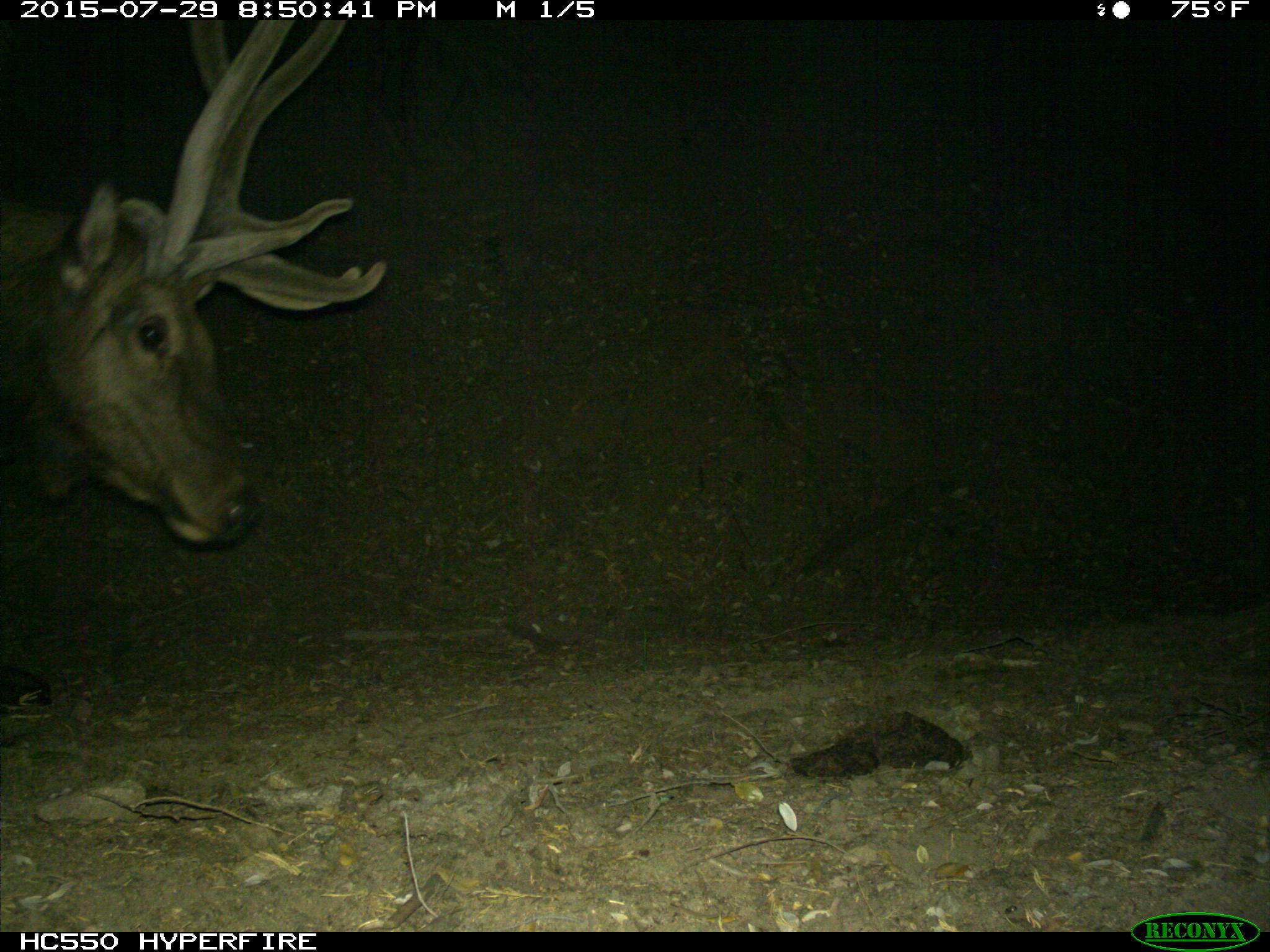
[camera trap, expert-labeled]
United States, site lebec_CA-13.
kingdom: Animalia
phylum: Chordata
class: Mammalia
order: Artiodactyla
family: Cervidae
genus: Cervus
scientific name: Cervus canadensis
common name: elk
Cervus canadensis (elk).